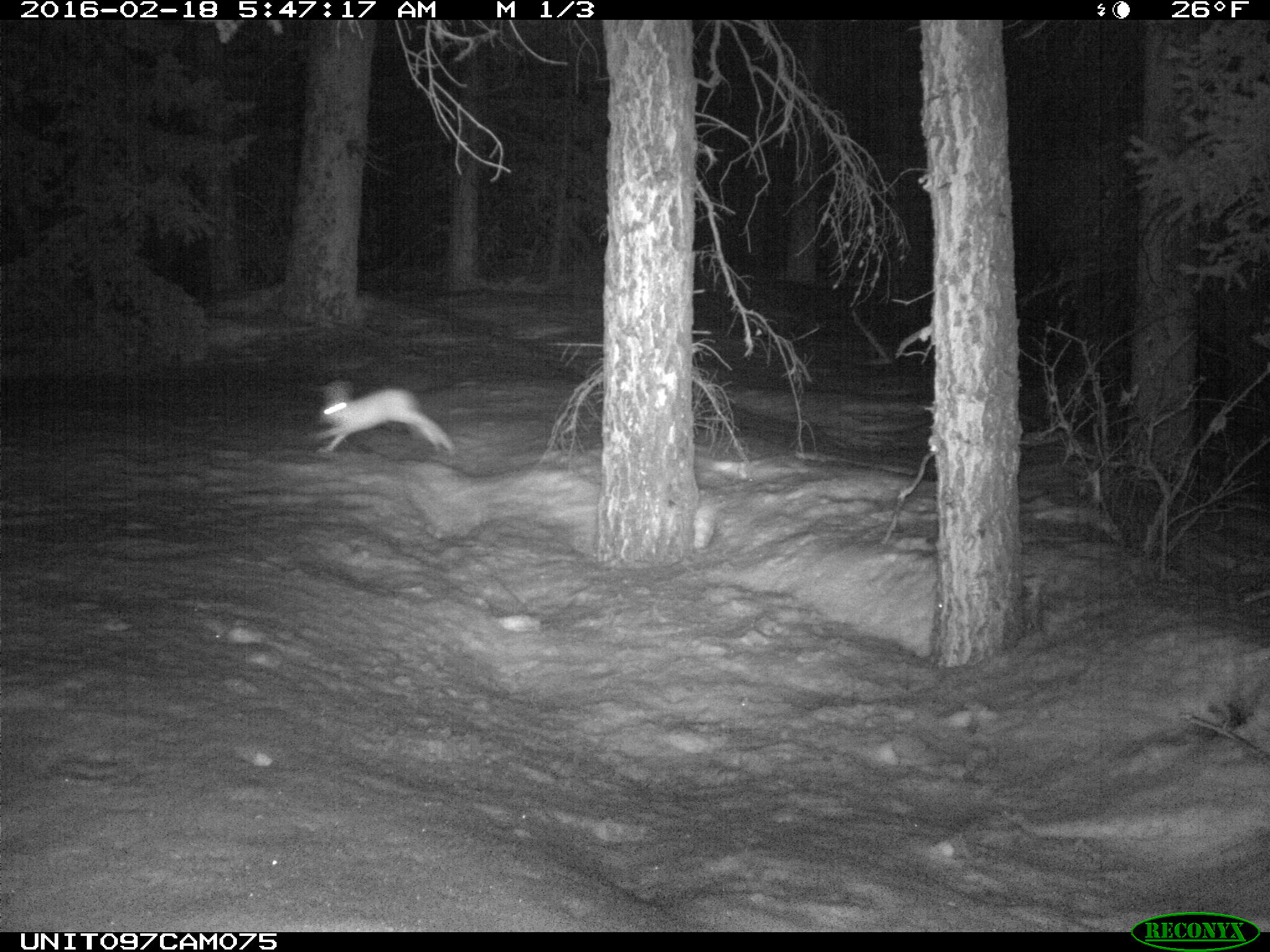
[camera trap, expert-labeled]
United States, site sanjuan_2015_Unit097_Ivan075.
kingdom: Animalia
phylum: Chordata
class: Mammalia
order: Lagomorpha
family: Leporidae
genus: Lepus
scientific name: Lepus americanus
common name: snowshoe hare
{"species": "Lepus americanus (snowshoe hare)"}